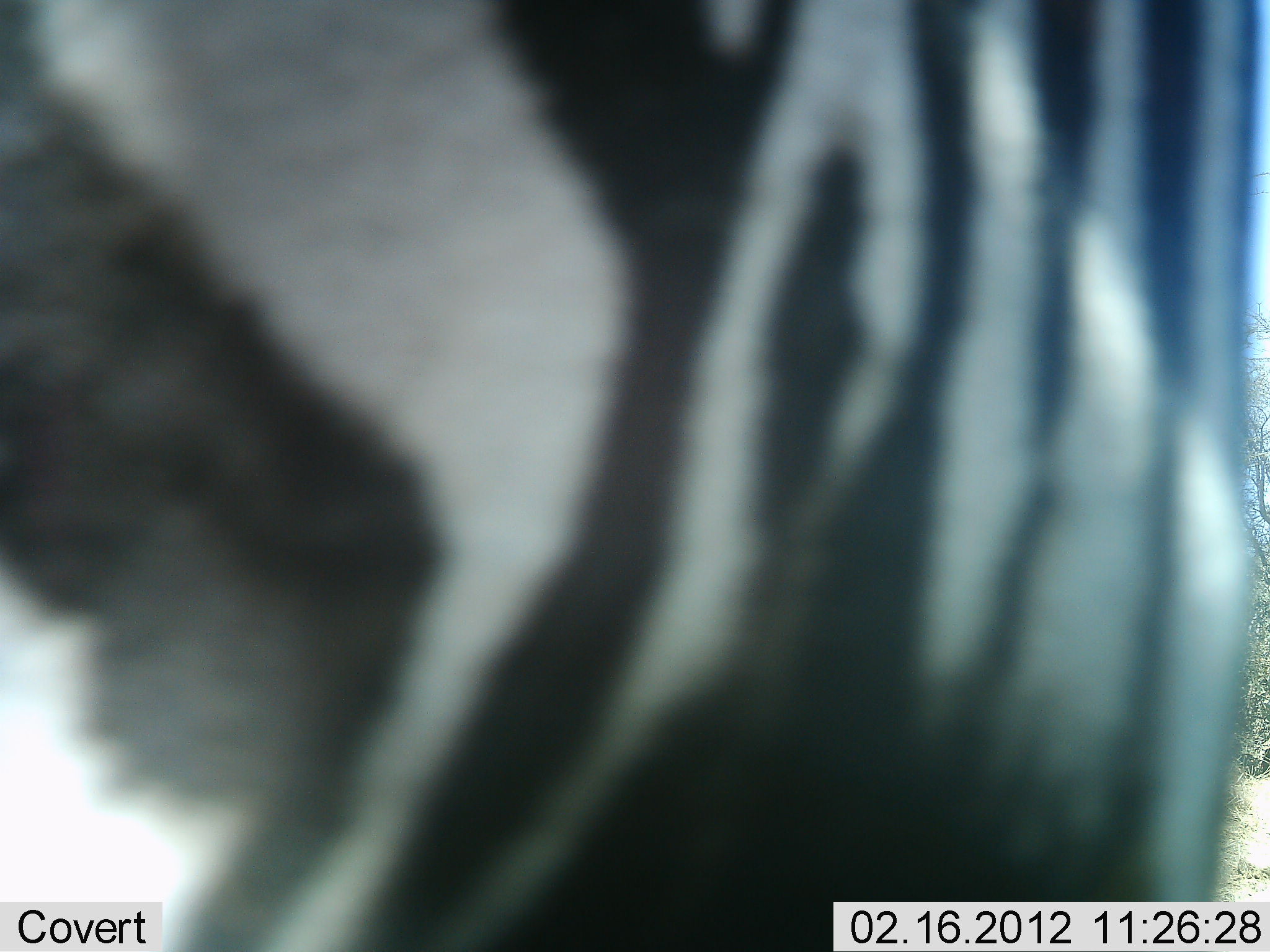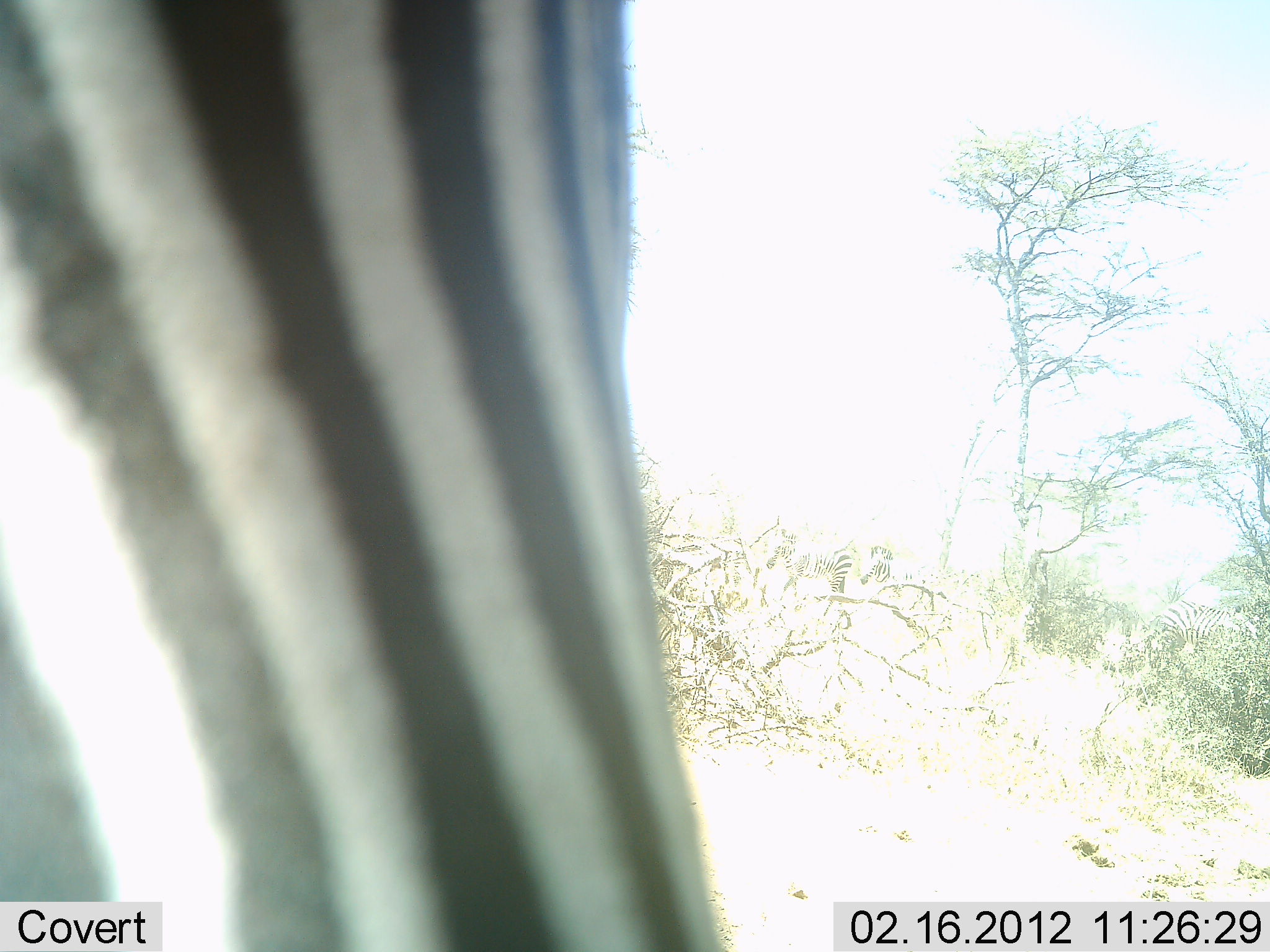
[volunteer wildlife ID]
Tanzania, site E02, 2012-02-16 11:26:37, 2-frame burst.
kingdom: Animalia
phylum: Chordata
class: Mammalia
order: Perissodactyla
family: Equidae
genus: Equus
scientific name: Equus quagga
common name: plains zebra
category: zebra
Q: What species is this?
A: Zebra (plains zebra) (Equus quagga).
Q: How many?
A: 1.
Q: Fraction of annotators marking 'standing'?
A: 43%.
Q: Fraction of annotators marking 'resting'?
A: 0%.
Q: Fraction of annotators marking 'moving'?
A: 71%.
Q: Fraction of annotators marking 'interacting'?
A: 0%.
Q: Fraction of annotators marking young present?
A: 0%.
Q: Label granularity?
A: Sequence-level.